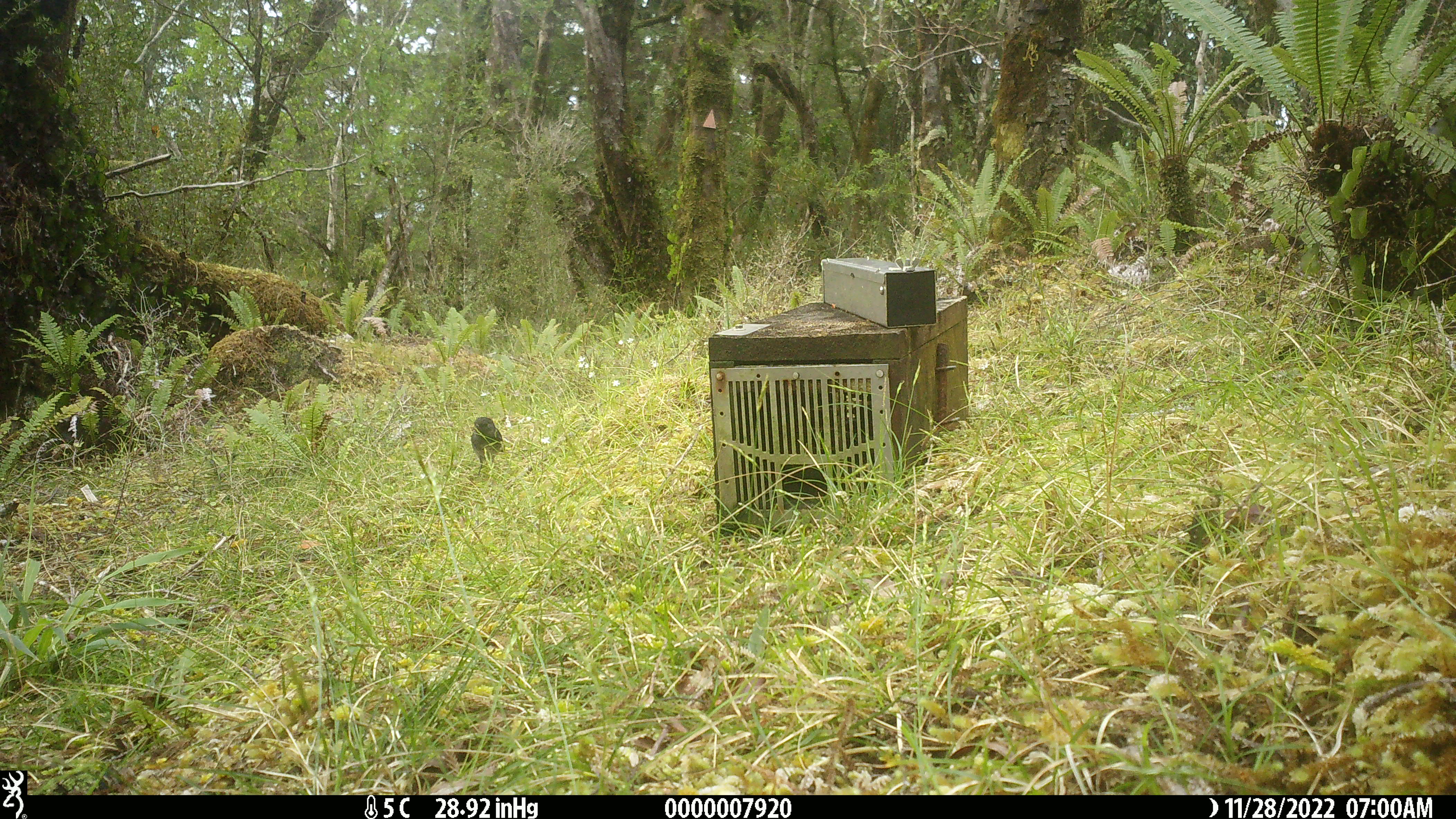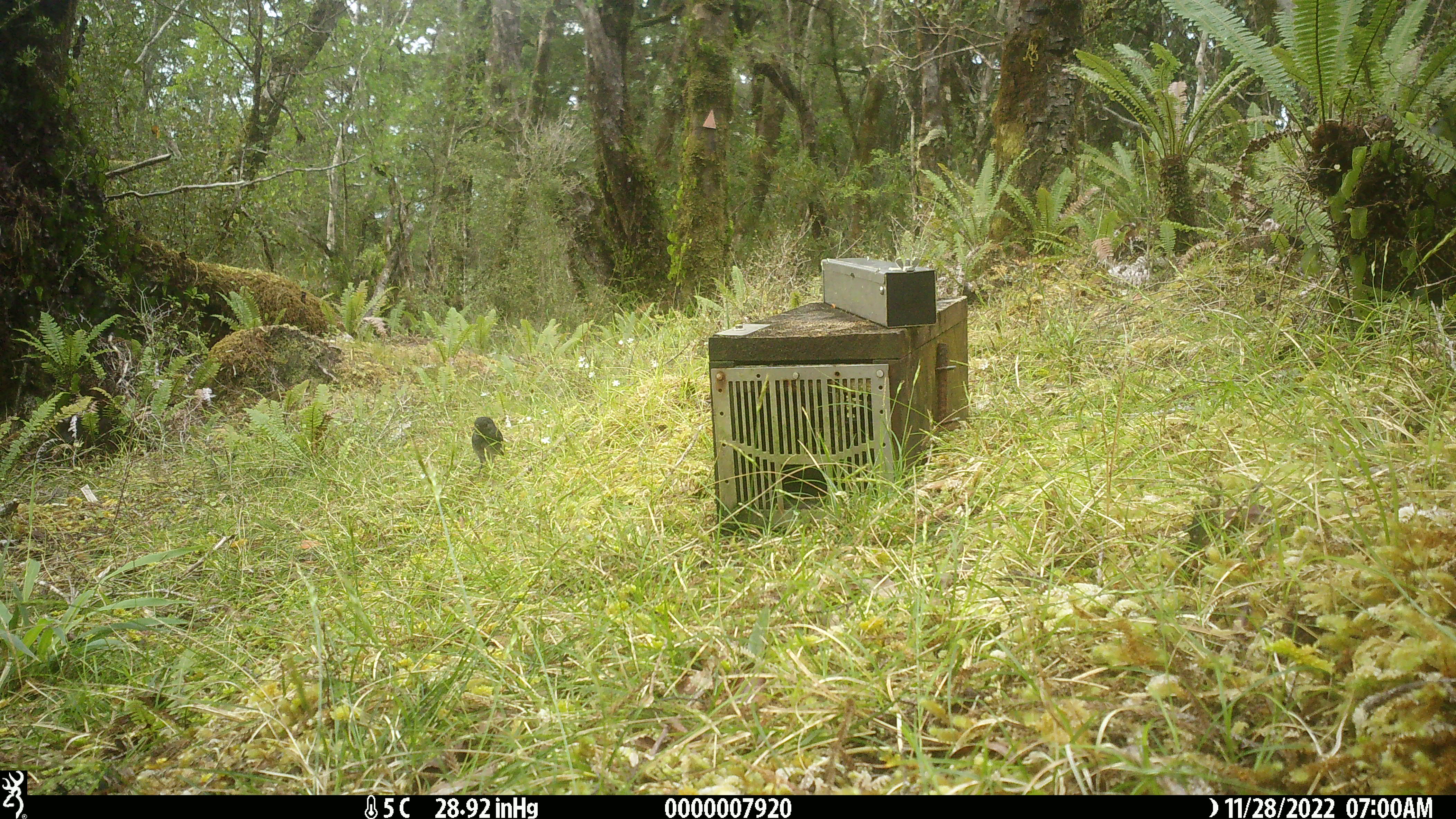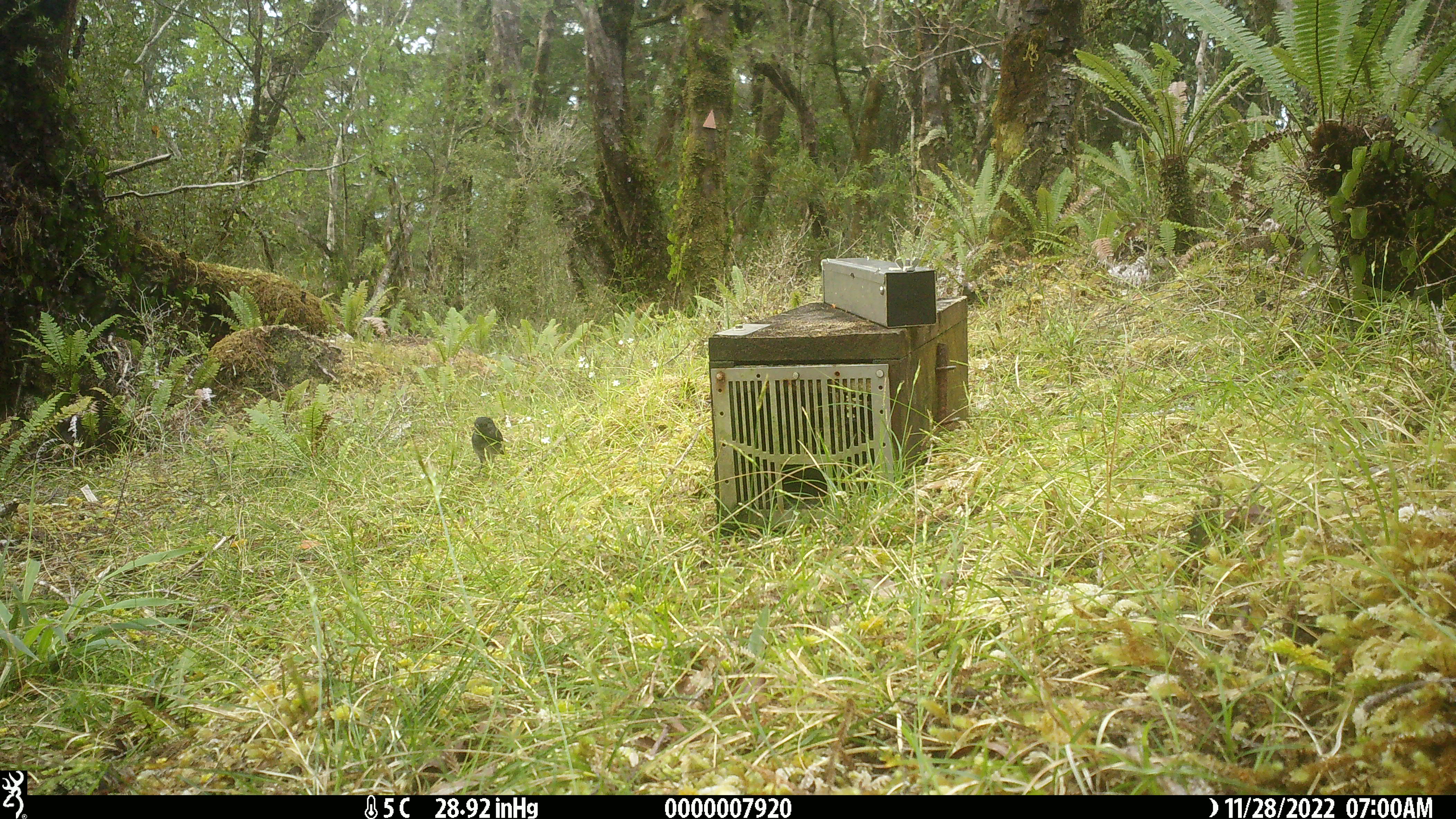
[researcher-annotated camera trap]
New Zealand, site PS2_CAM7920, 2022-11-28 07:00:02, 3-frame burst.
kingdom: Animalia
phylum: Chordata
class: Aves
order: Passeriformes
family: Petroicidae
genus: Petroica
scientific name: Petroica australis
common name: new zealand robin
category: robin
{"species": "robin (new zealand robin) (Petroica australis)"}